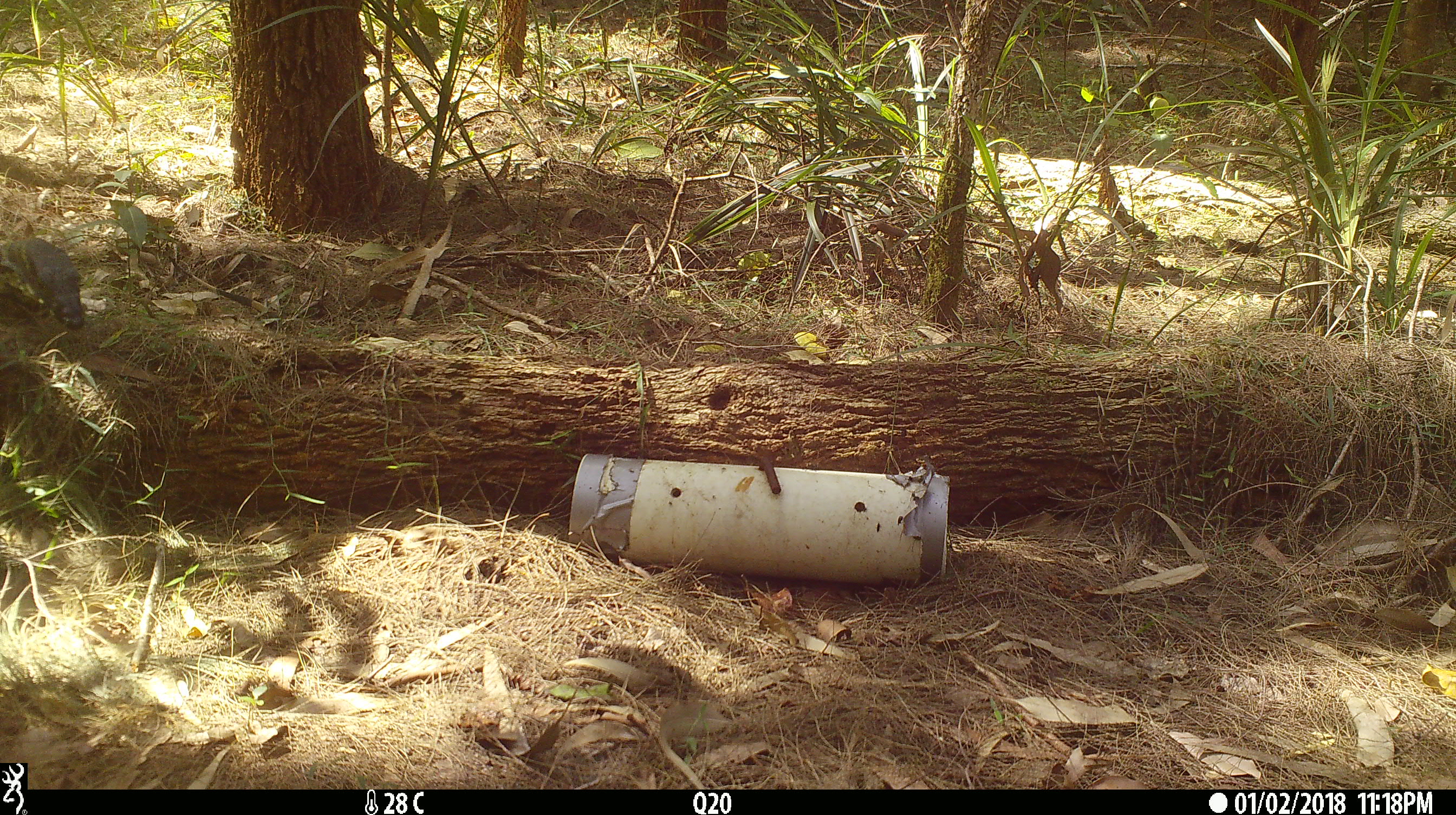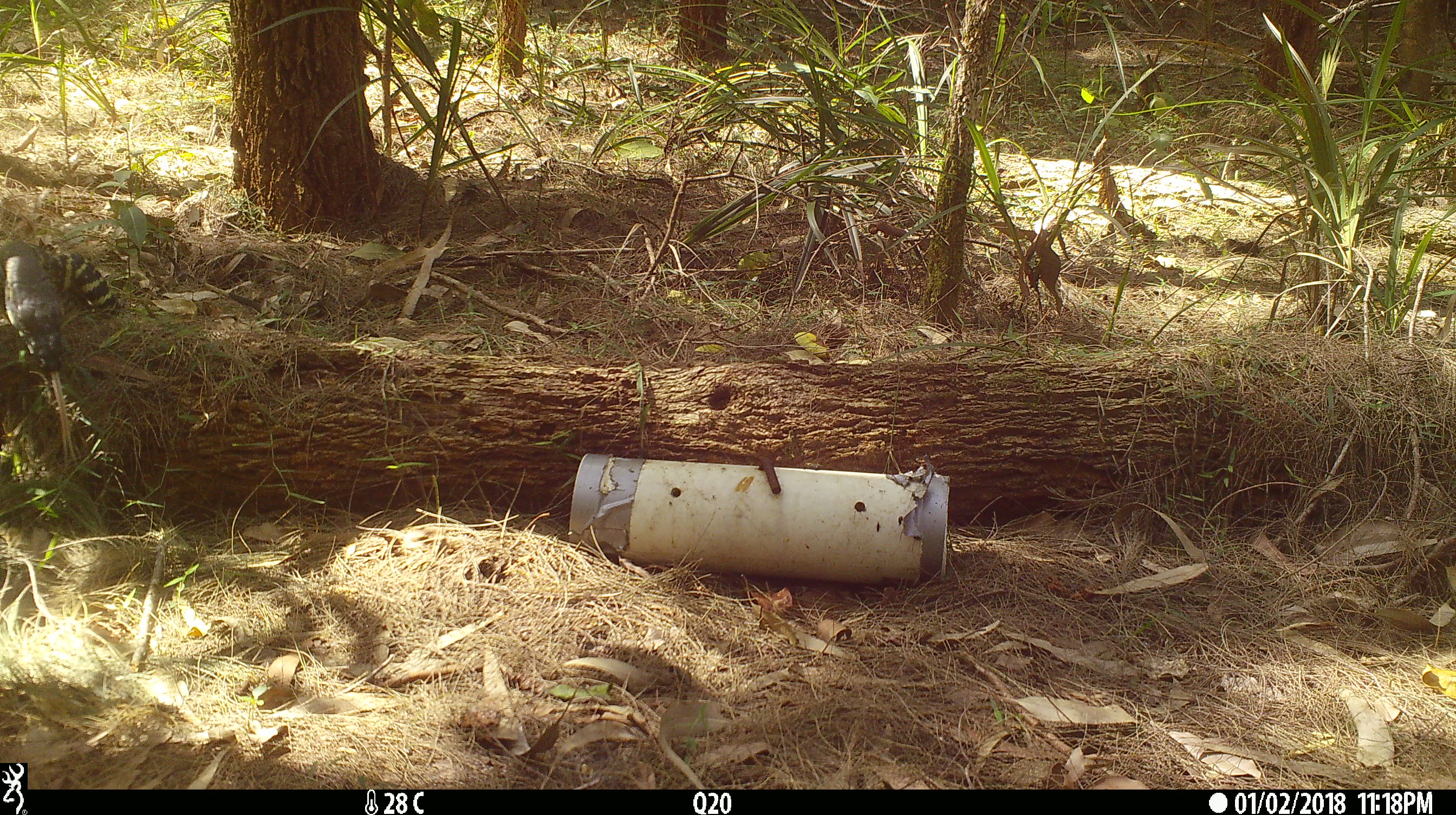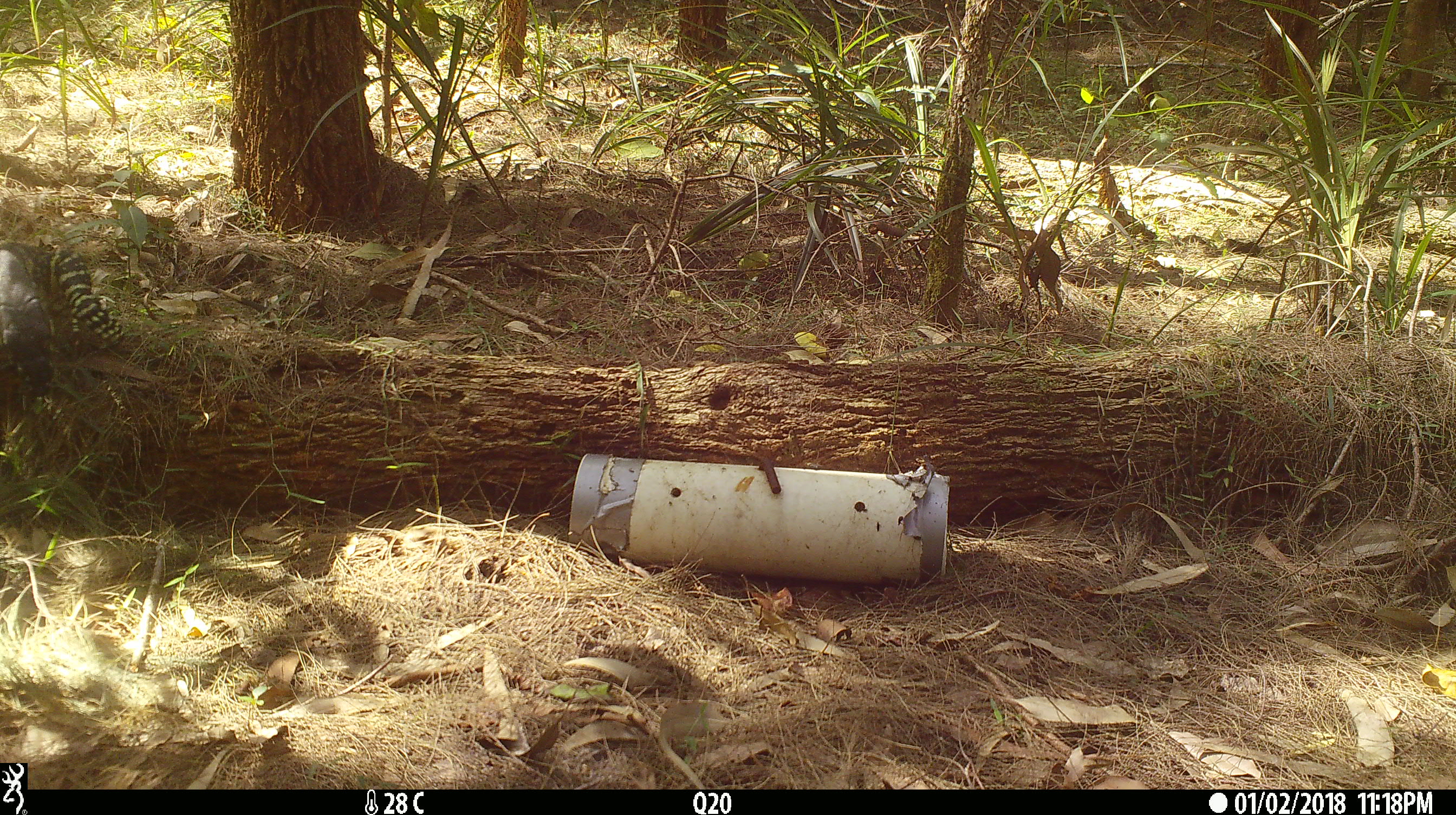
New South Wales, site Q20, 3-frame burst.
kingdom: Animalia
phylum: Chordata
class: Reptilia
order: Squamata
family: Varanidae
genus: Varanus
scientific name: Varanus varius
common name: lace monitor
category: goanna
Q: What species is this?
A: Goanna (lace monitor) (Varanus varius).